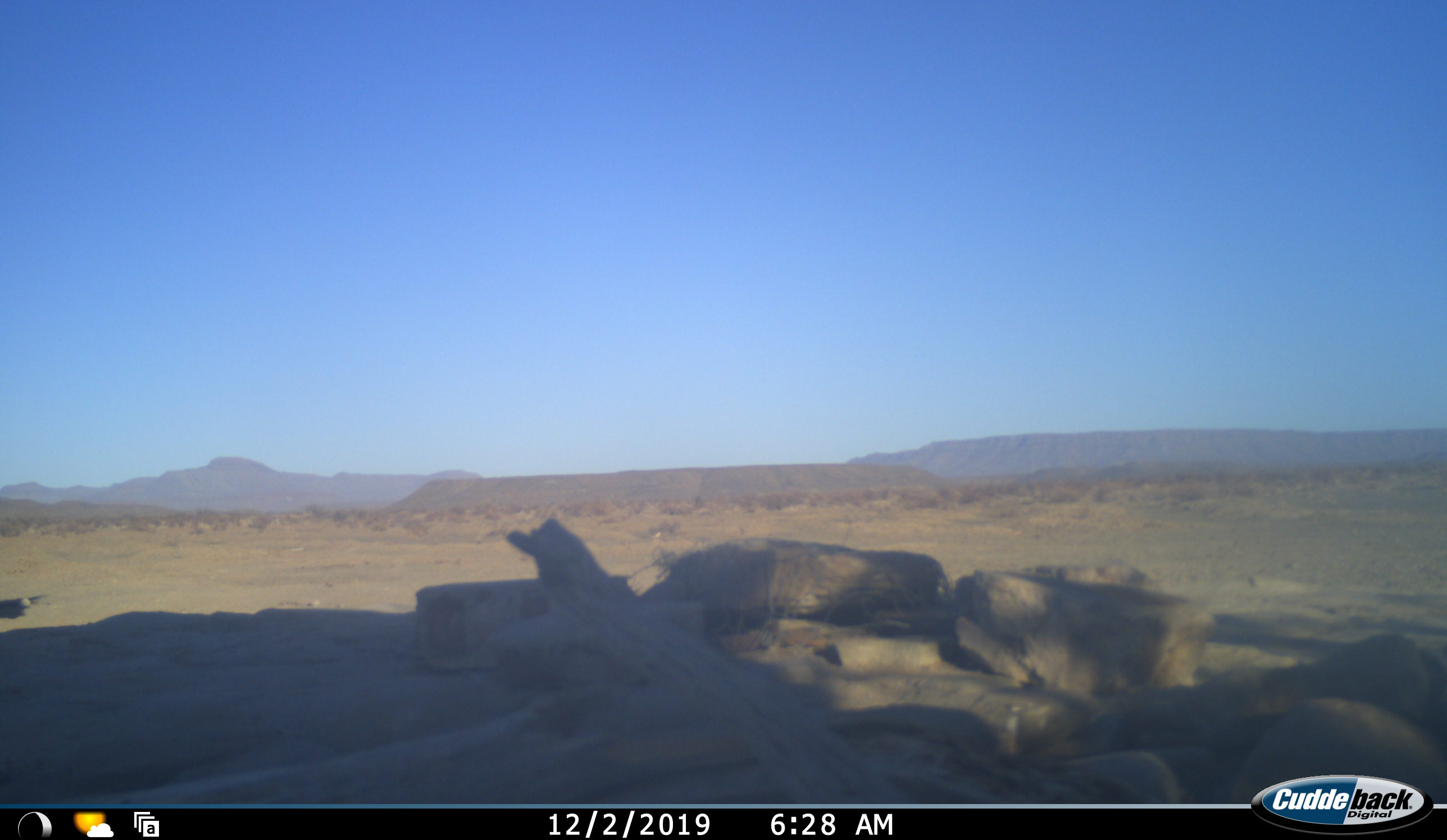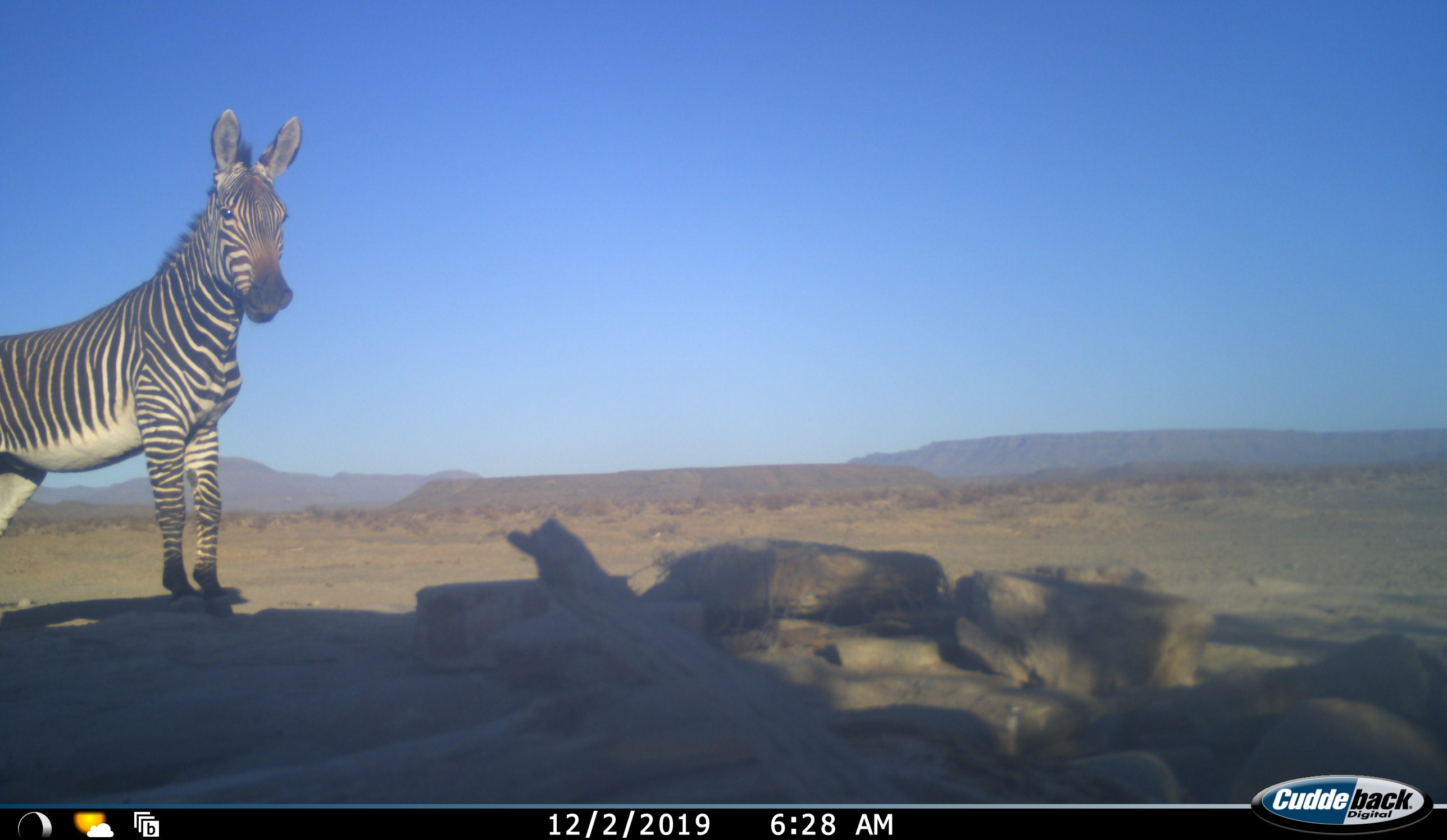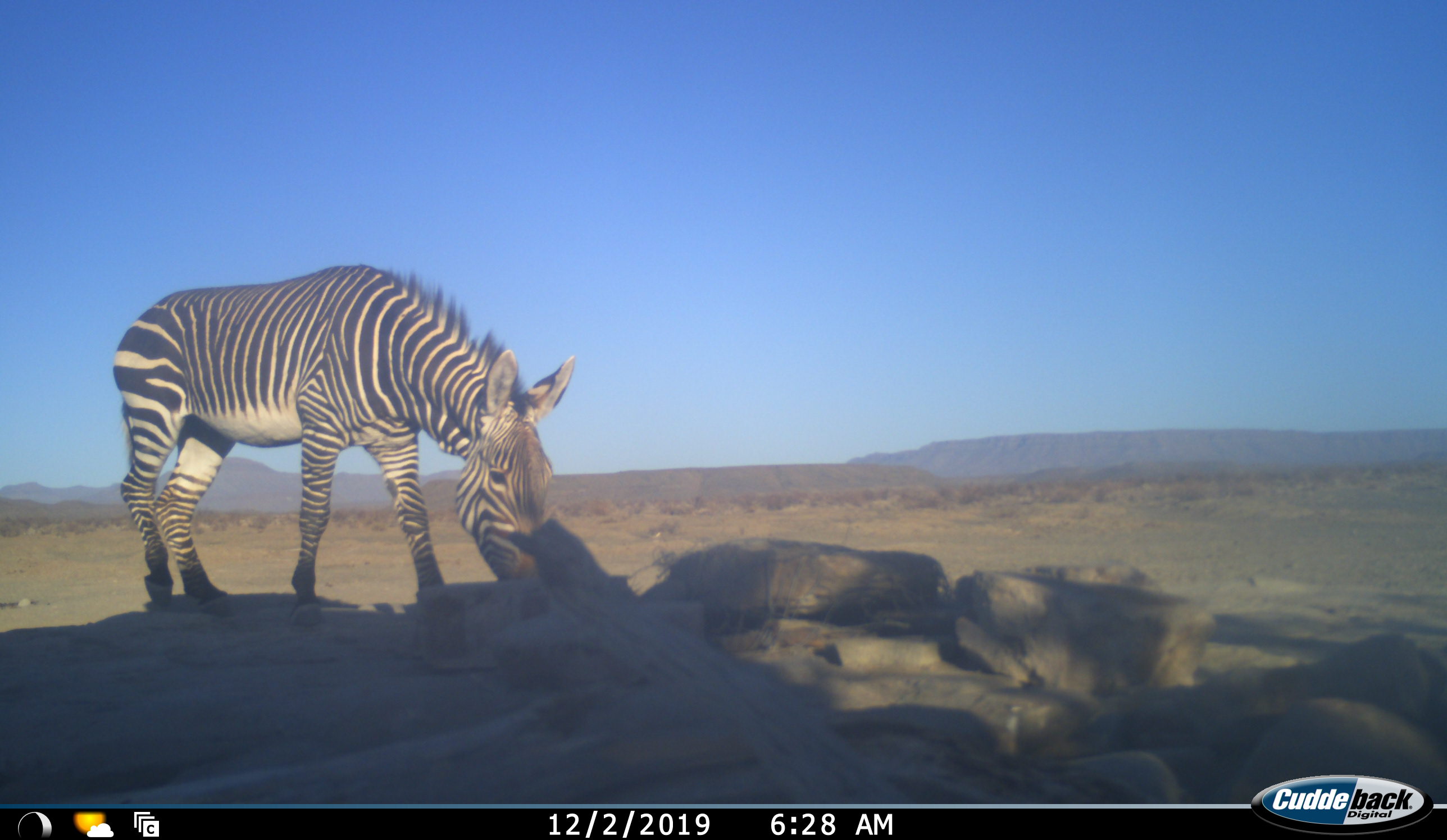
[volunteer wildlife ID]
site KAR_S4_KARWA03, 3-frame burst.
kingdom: Animalia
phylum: Chordata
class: Mammalia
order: Perissodactyla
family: Equidae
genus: Equus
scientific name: Equus zebra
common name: mountain zebra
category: zebramountain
Zebramountain (mountain zebra) (Equus zebra), count 1. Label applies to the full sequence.